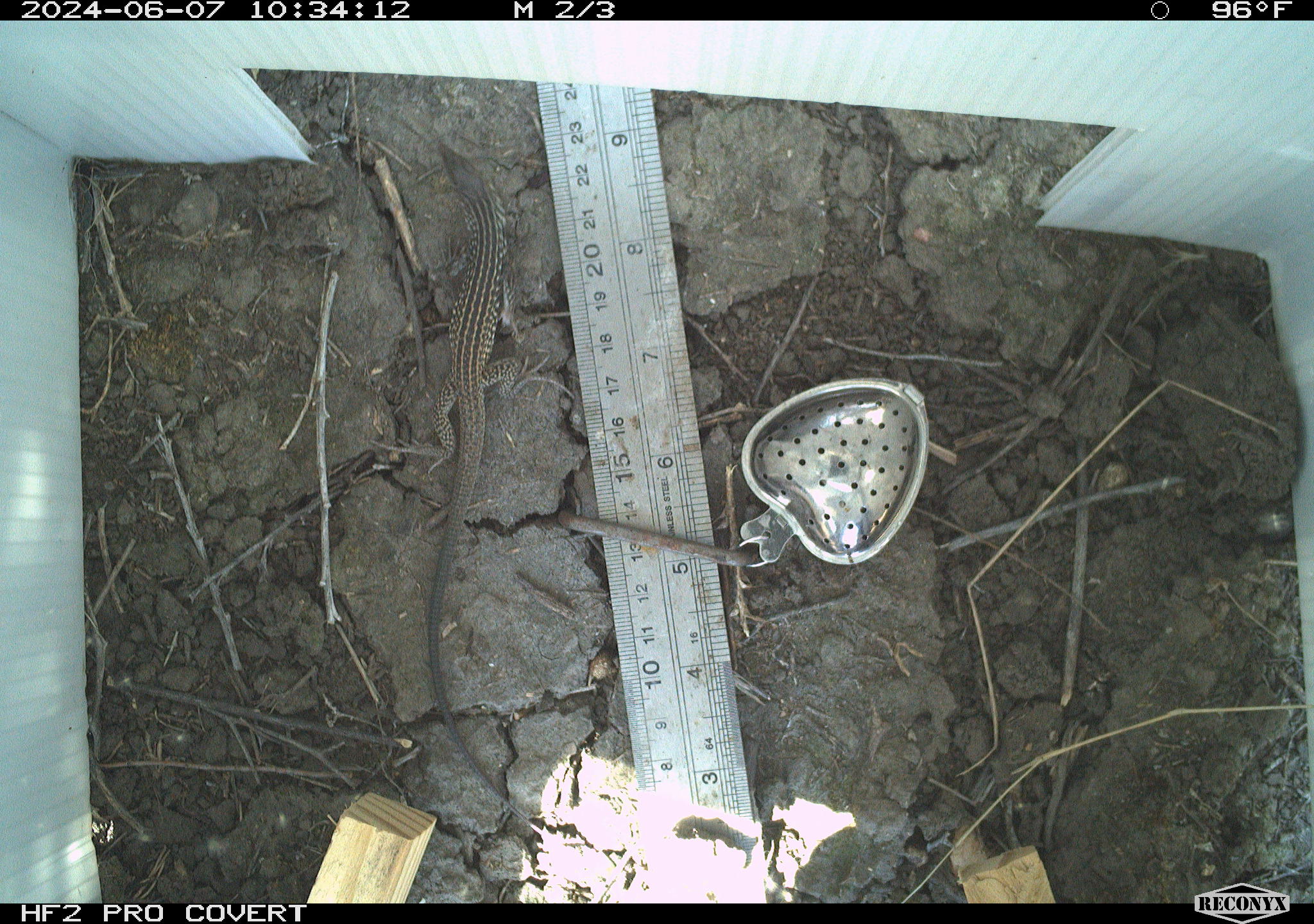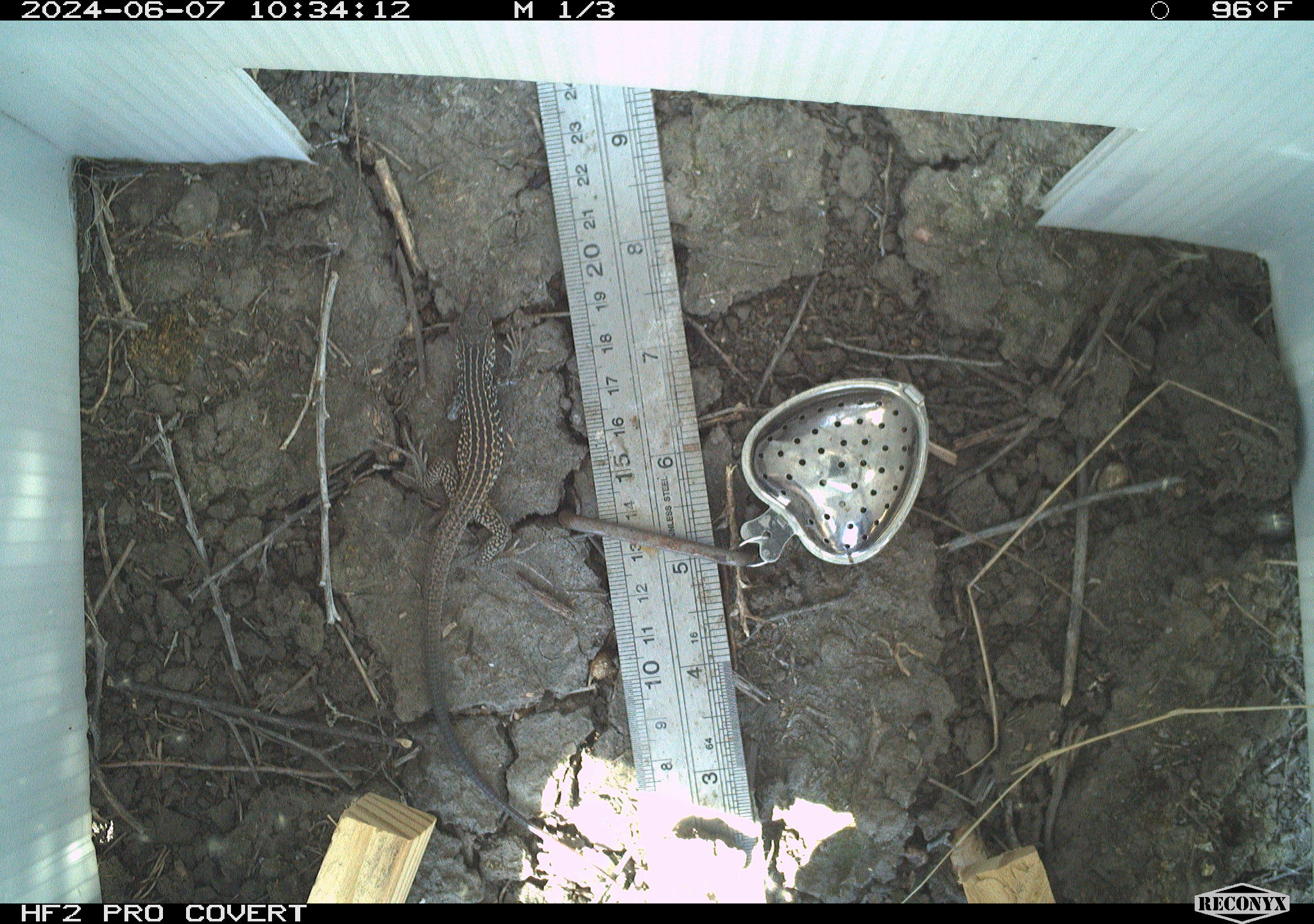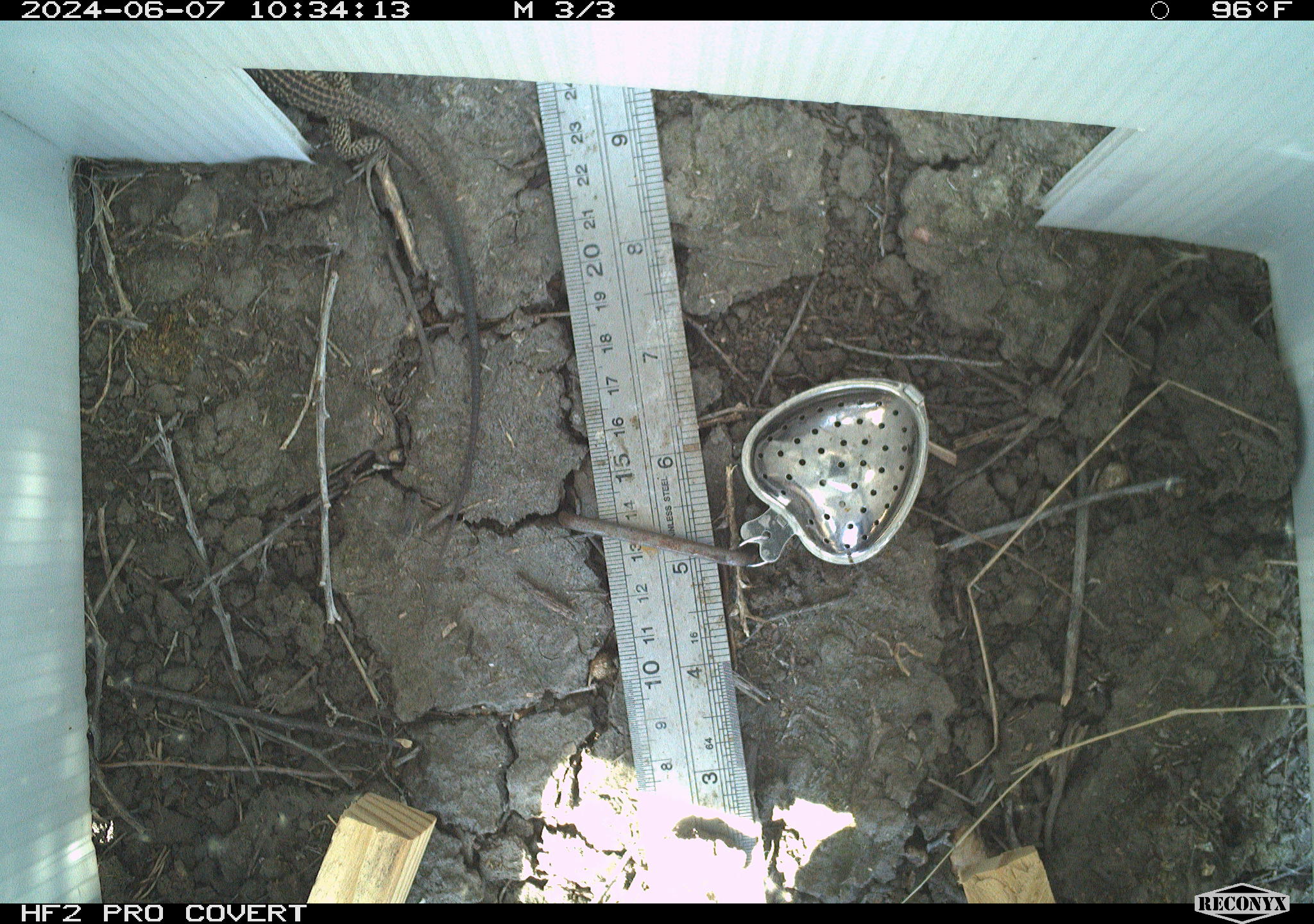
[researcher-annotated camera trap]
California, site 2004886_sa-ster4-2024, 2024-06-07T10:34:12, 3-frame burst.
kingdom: Animalia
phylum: Chordata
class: Reptilia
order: Squamata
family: Teiidae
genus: Aspidoscelis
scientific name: Aspidoscelis tigris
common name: western whiptail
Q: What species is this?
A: Western whiptail (Aspidoscelis tigris).